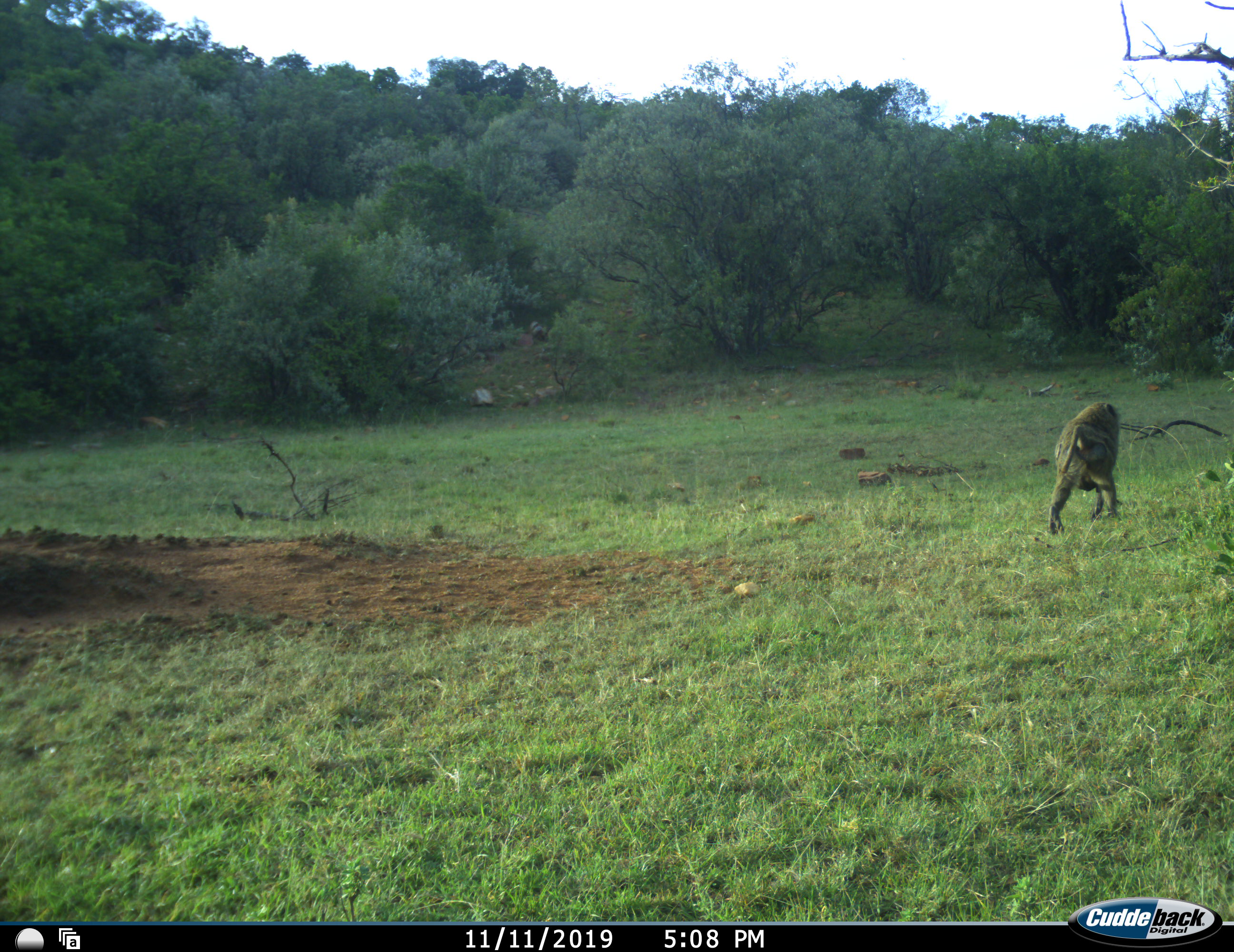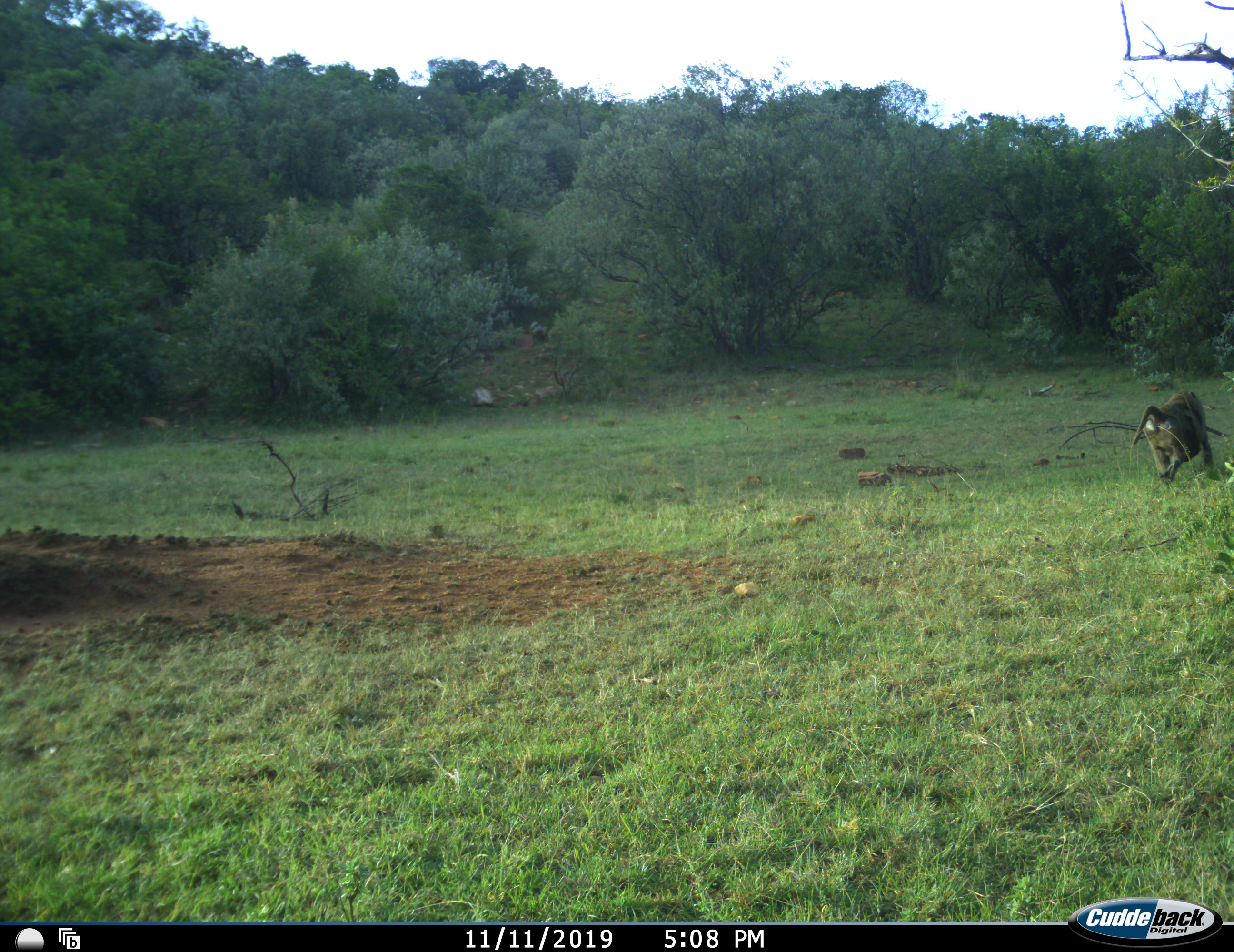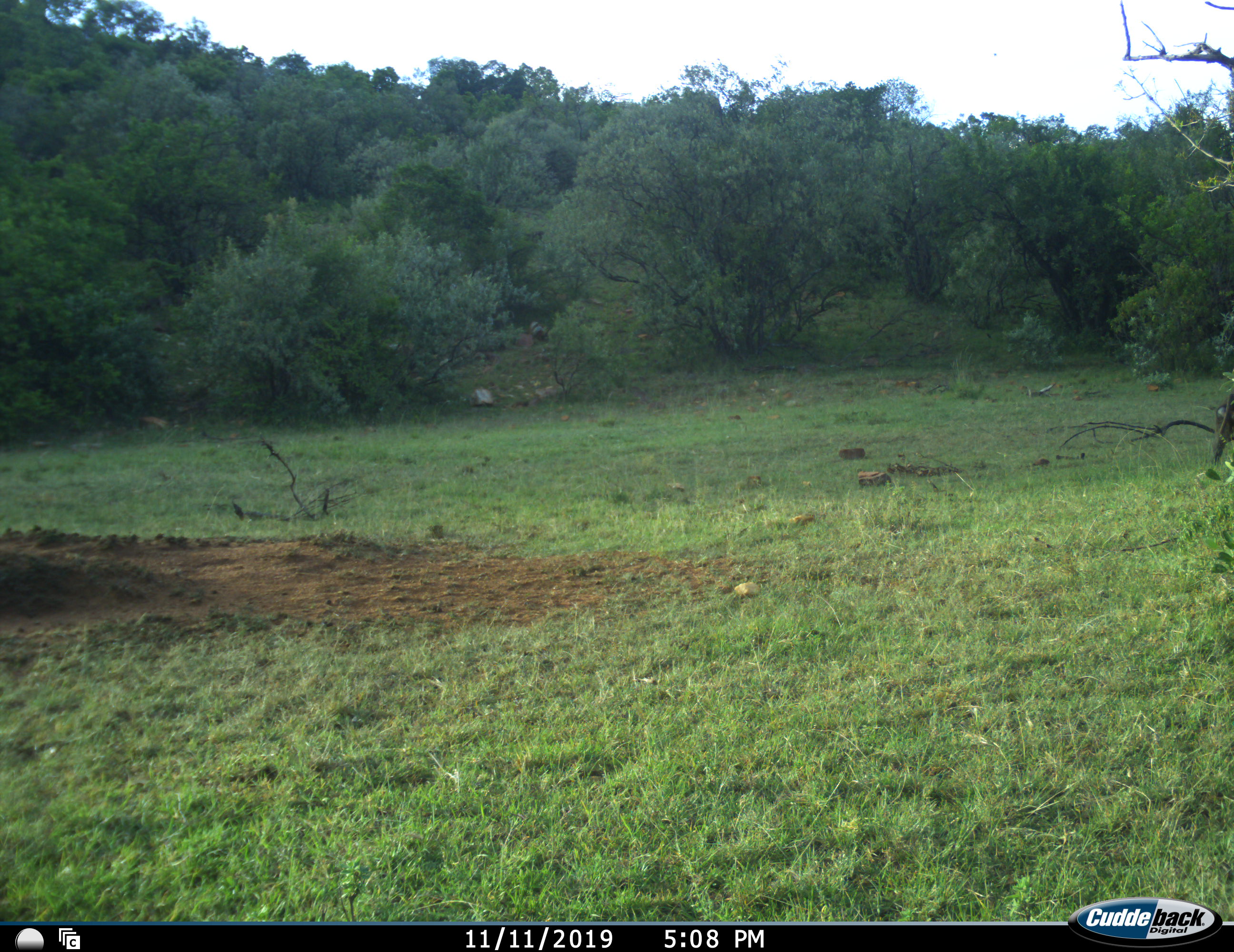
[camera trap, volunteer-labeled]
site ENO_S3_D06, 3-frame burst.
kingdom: Animalia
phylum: Chordata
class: Mammalia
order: Primates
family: Cercopithecidae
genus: Papio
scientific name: Papio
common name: baboon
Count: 1.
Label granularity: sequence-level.